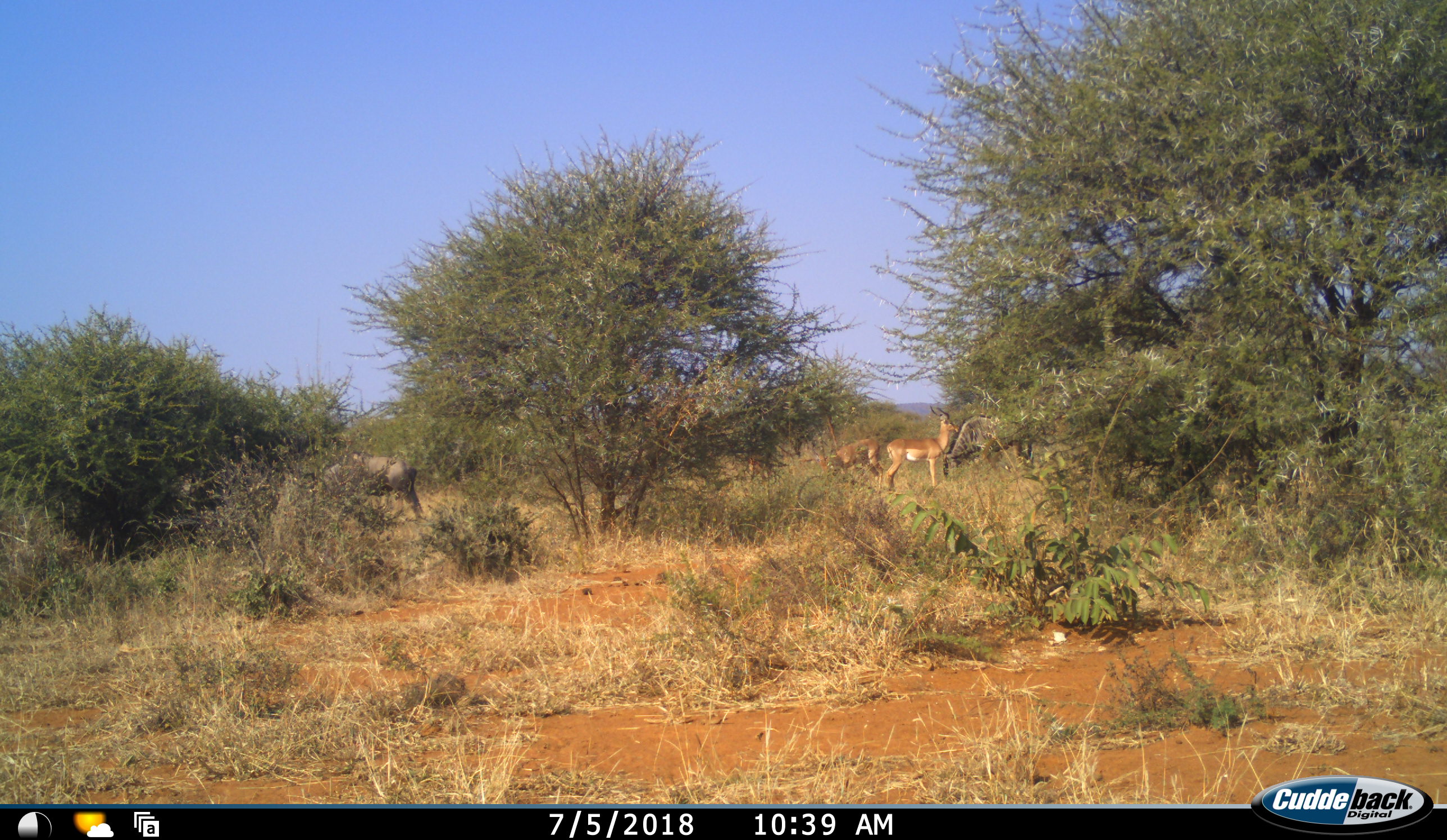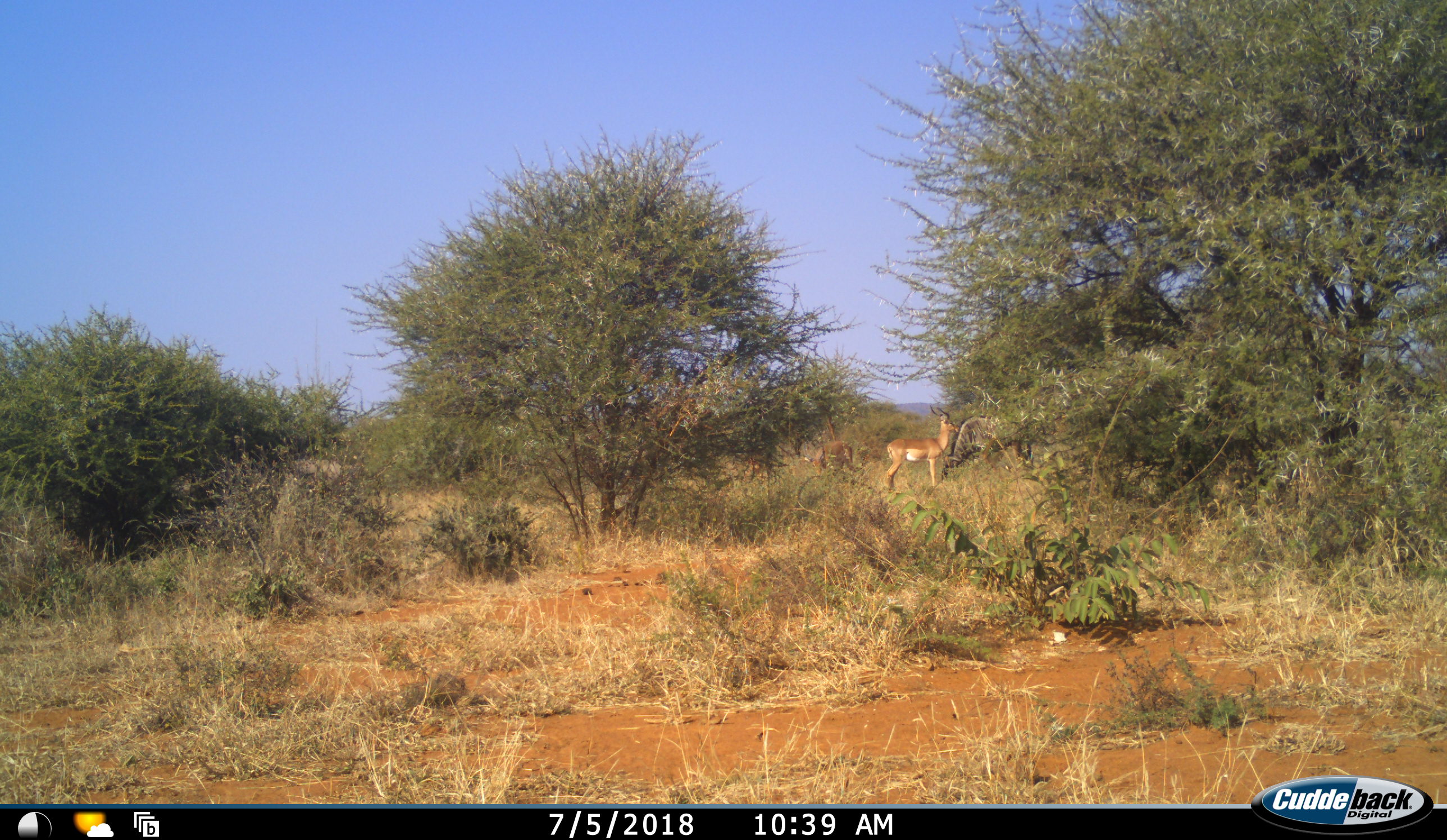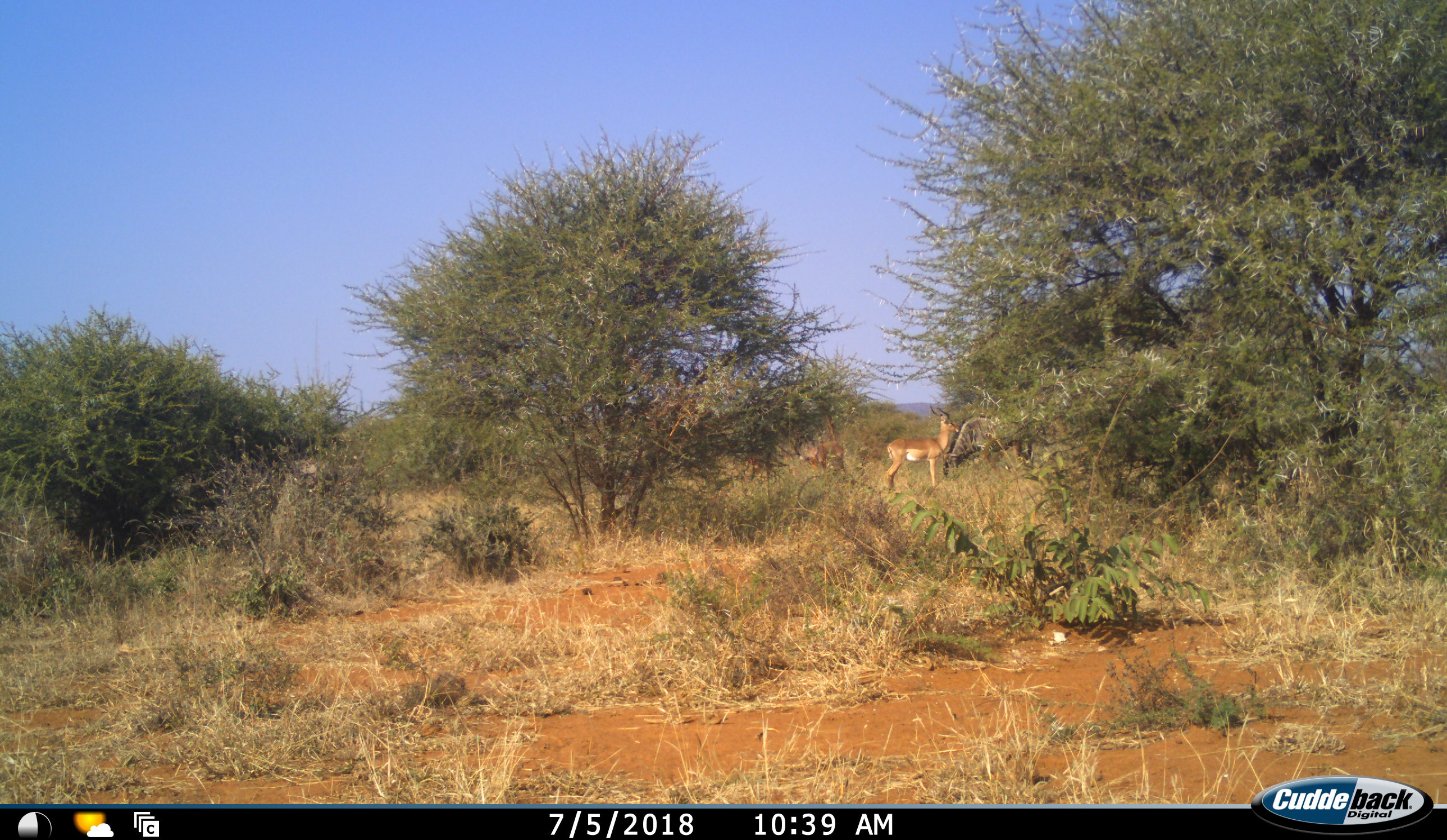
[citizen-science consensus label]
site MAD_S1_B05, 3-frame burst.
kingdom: Animalia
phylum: Chordata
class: Mammalia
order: Artiodactyla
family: Bovidae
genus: Aepyceros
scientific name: Aepyceros melampus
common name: impala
Impala (Aepyceros melampus), count 2. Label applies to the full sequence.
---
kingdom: Animalia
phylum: Chordata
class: Mammalia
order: Artiodactyla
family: Bovidae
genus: Connochaetes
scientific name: Connochaetes taurinus taurinus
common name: blue wildebeest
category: wildebeestblue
Wildebeestblue (blue wildebeest) (Connochaetes taurinus taurinus), count 2. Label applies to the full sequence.